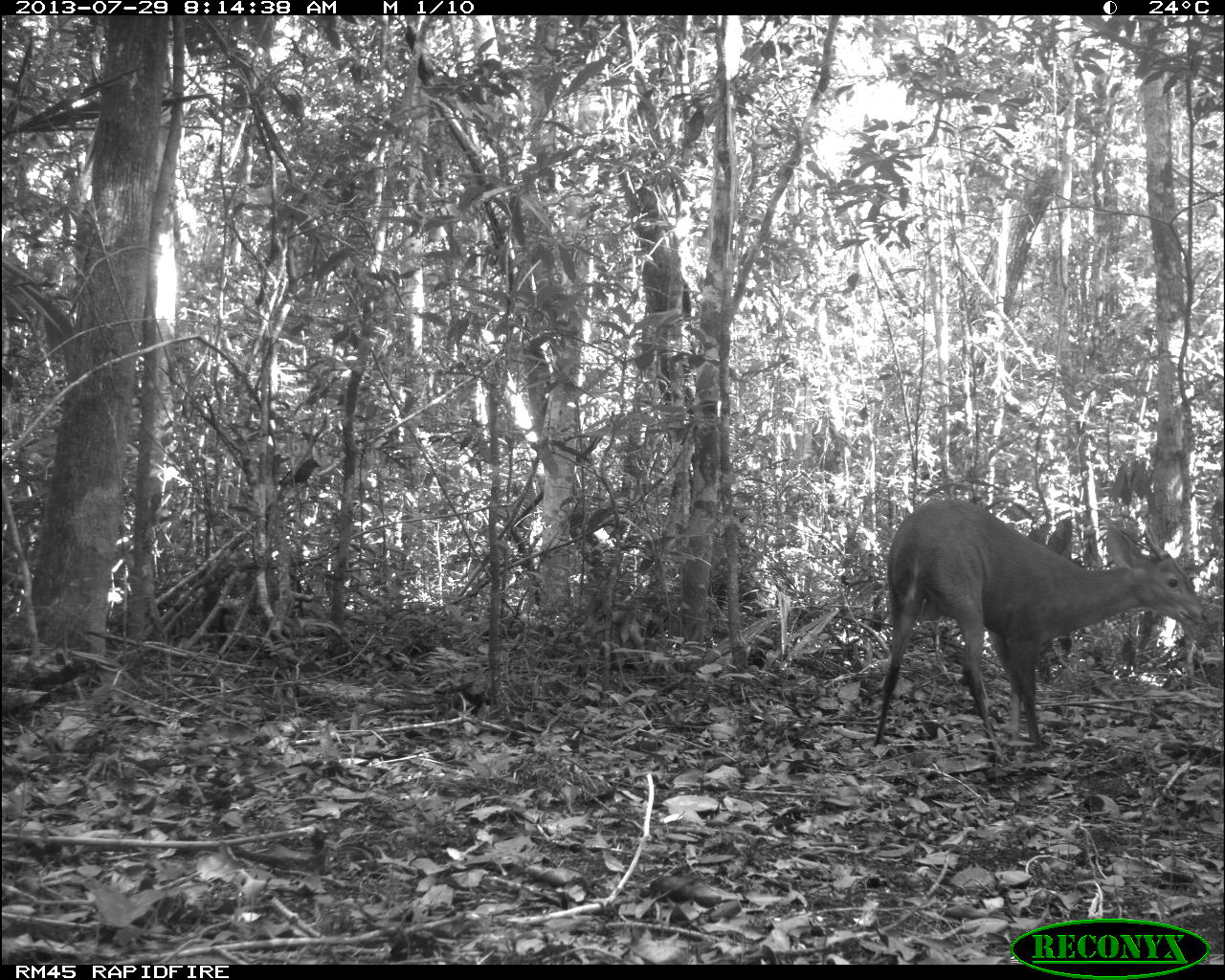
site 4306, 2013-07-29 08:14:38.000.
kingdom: Animalia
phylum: Chordata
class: Mammalia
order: Artiodactyla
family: Cervidae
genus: Mazama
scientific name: Mazama temama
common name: central american red brocket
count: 1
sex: male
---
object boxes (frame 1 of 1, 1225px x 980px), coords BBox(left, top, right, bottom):
mazama temama: BBox(873, 498, 1208, 766)